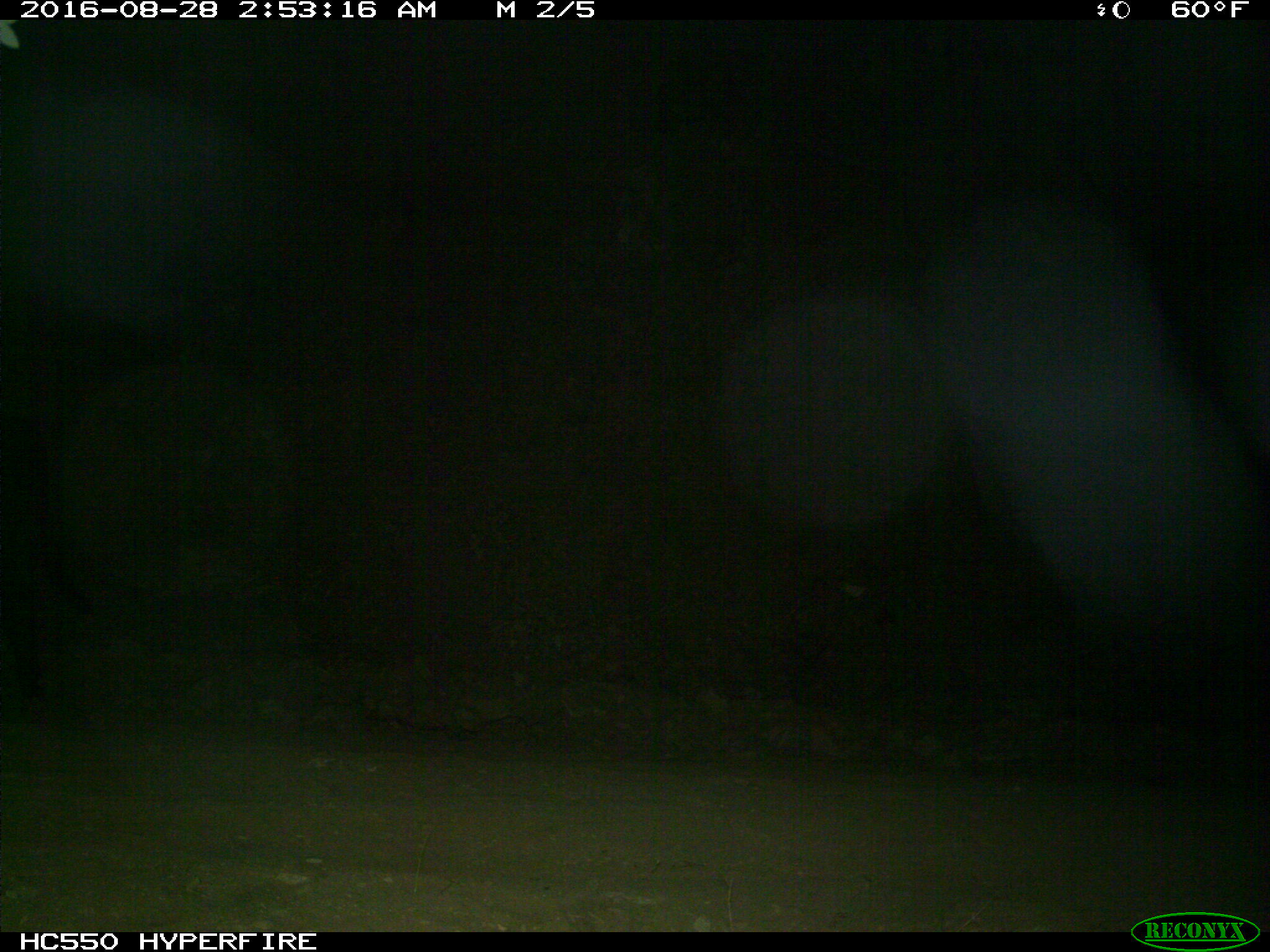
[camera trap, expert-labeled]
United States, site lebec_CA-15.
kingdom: Animalia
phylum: Chordata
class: Mammalia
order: Artiodactyla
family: Bovidae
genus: Bos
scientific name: Bos taurus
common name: domestic cow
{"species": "Bos taurus (domestic cow)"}